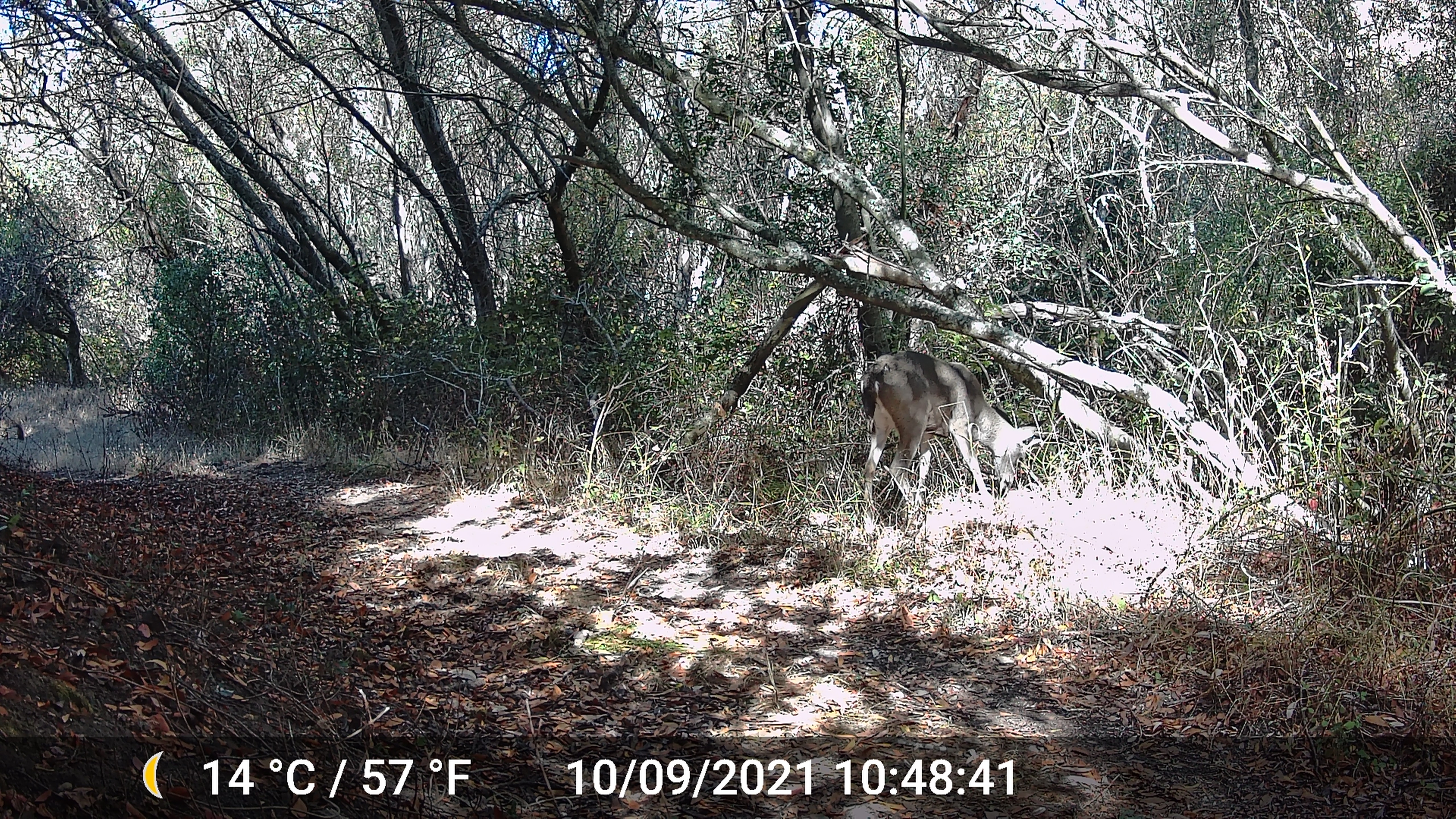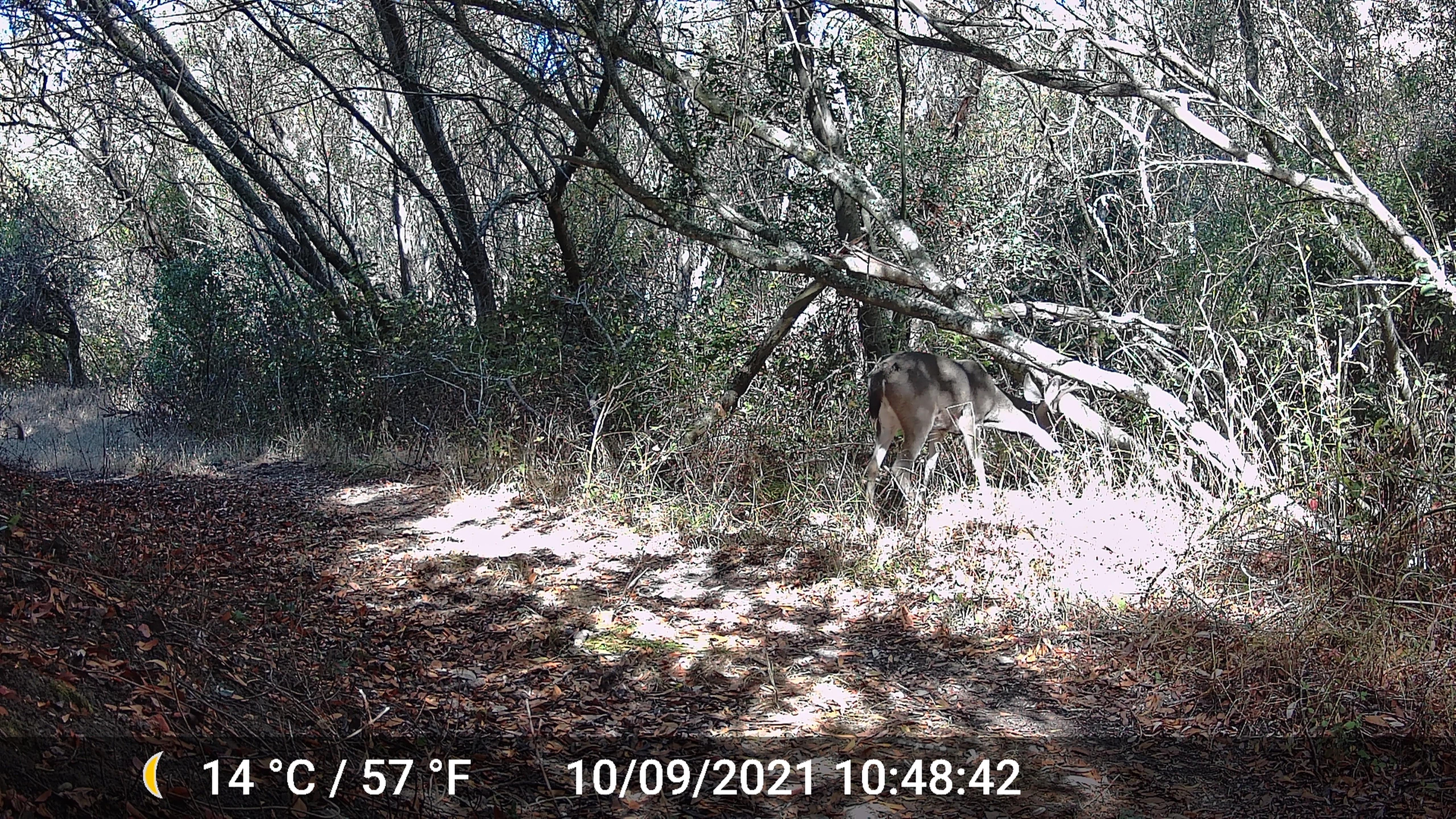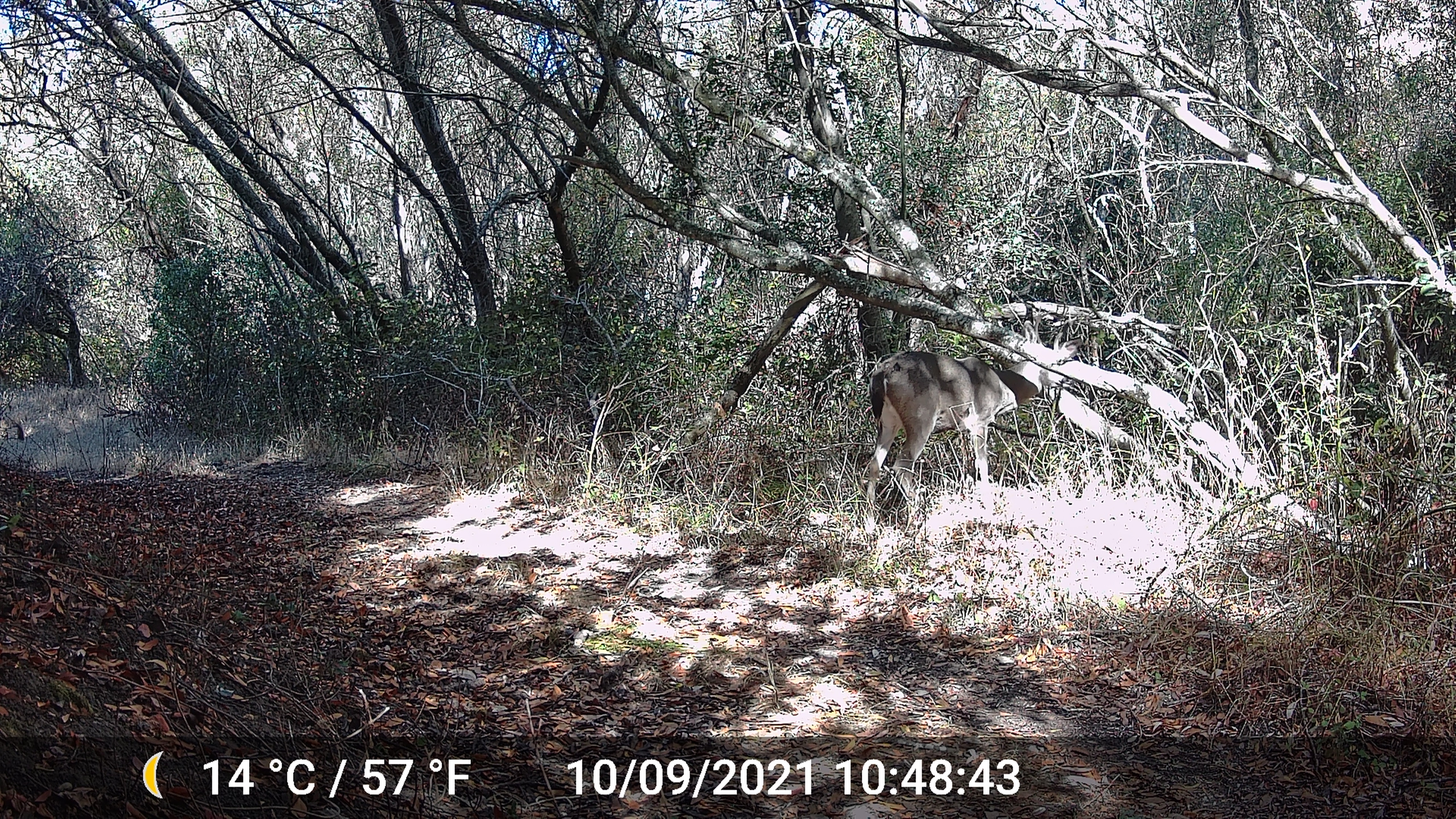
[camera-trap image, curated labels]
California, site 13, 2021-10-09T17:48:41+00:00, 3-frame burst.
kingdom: Animalia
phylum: Chordata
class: Mammalia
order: Artiodactyla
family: Cervidae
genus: Odocoileus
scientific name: Odocoileus hemionus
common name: mule deer